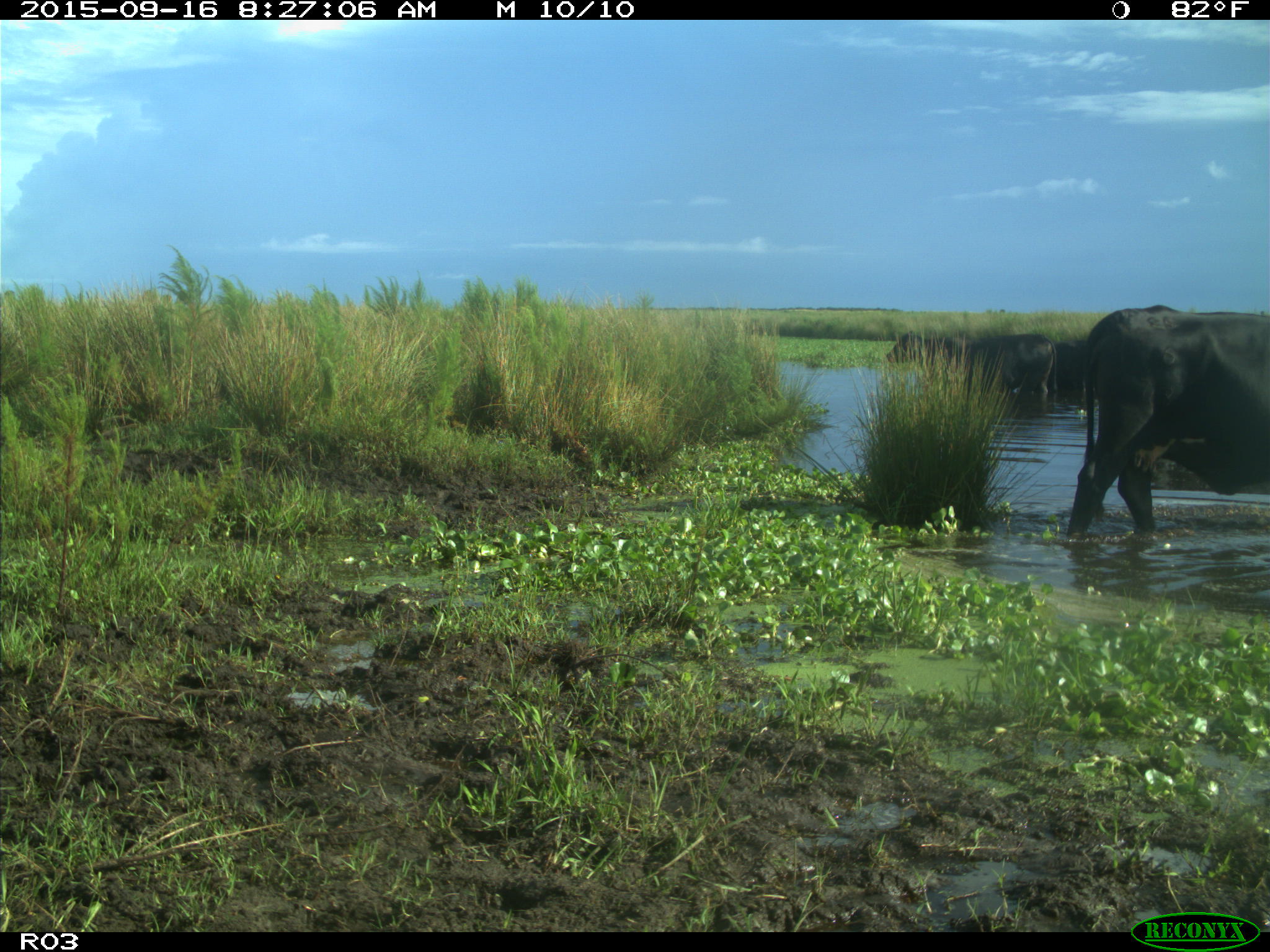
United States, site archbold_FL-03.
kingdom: Animalia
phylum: Chordata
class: Mammalia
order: Artiodactyla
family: Bovidae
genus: Bos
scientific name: Bos taurus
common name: domestic cow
Bos taurus (domestic cow).